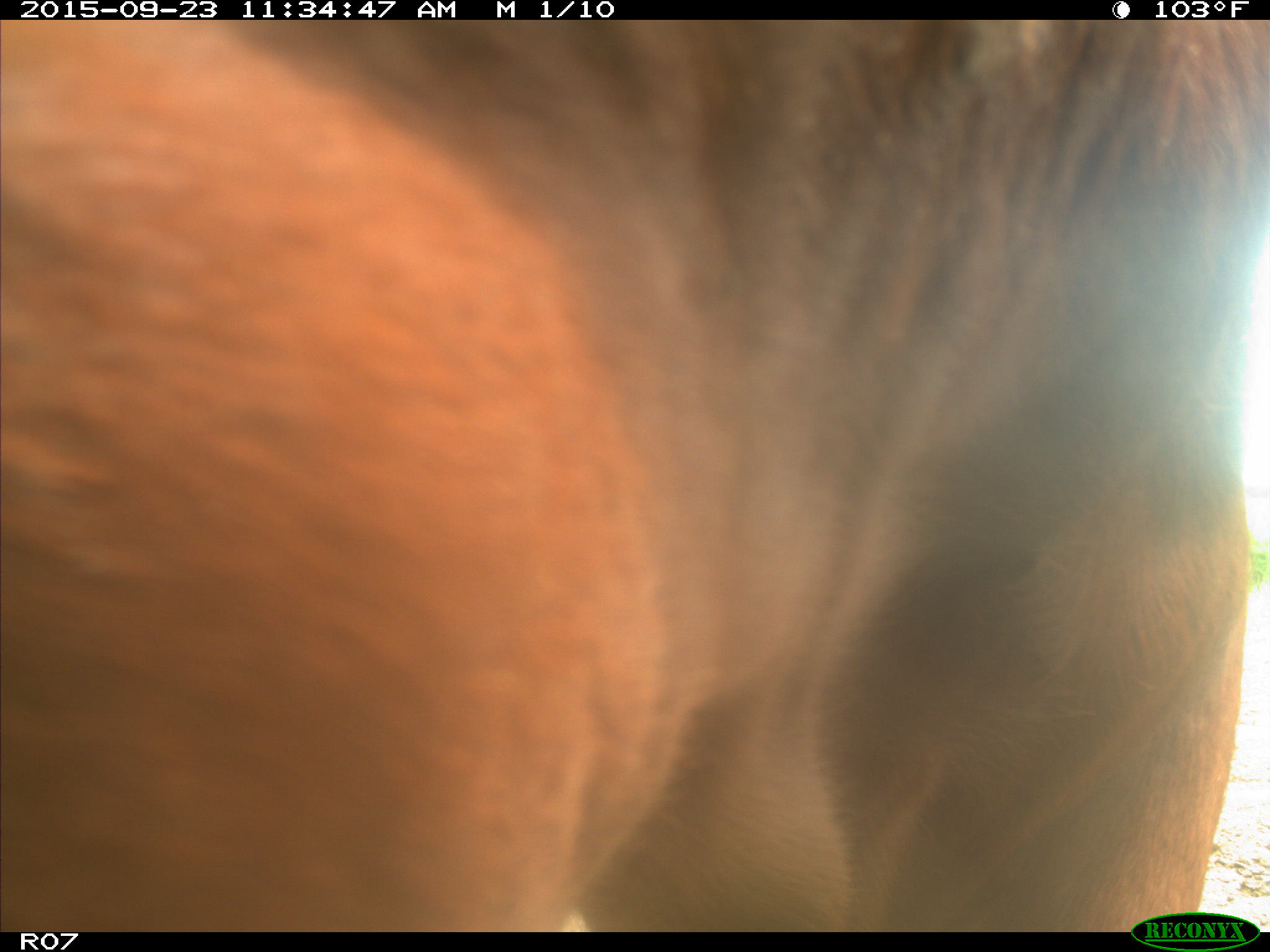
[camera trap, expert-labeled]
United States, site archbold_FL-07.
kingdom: Animalia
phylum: Chordata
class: Mammalia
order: Artiodactyla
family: Bovidae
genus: Bos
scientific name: Bos taurus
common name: domestic cow